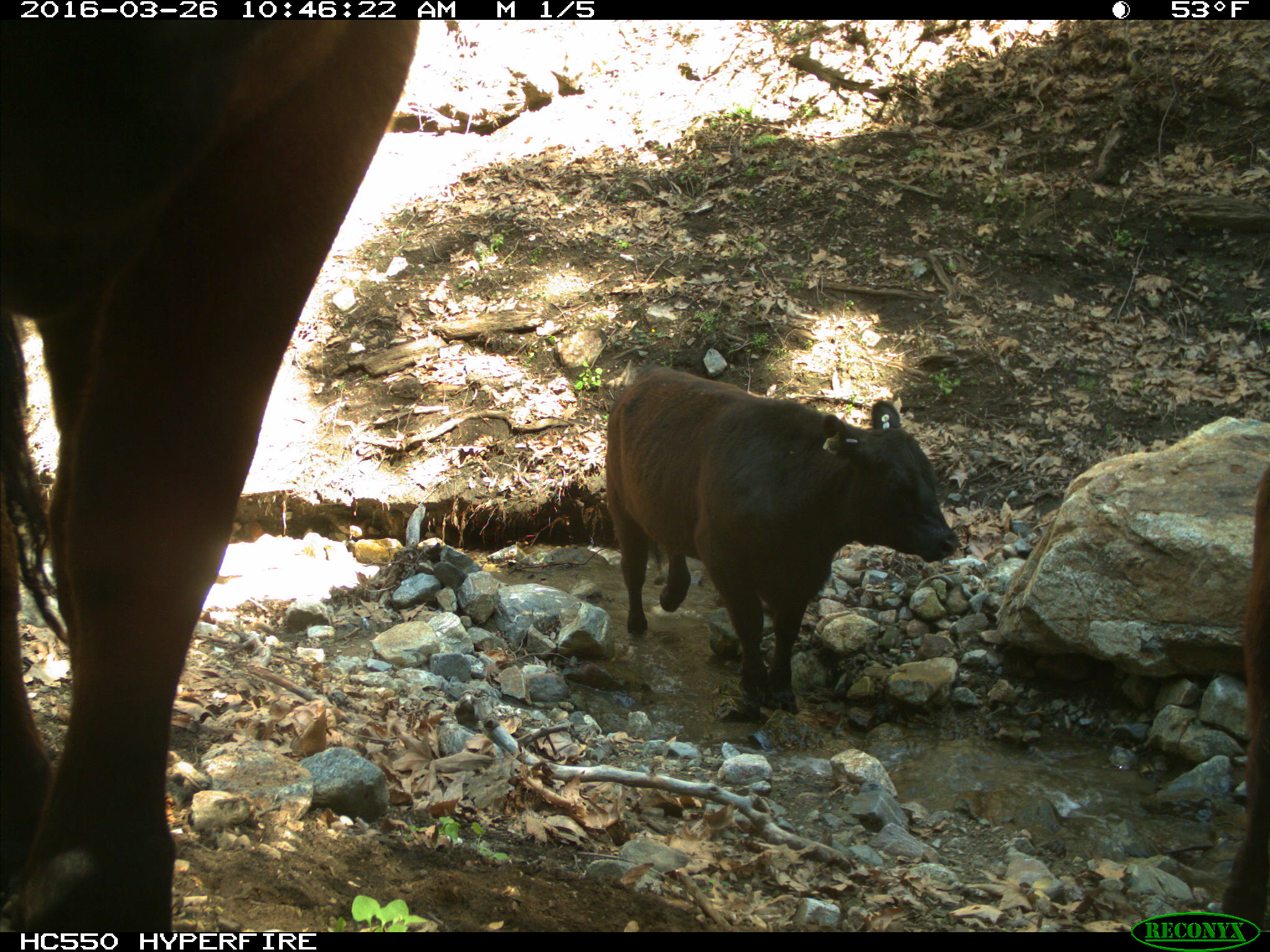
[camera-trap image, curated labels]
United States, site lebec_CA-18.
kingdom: Animalia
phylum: Chordata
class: Mammalia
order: Artiodactyla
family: Bovidae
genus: Bos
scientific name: Bos taurus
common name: domestic cow